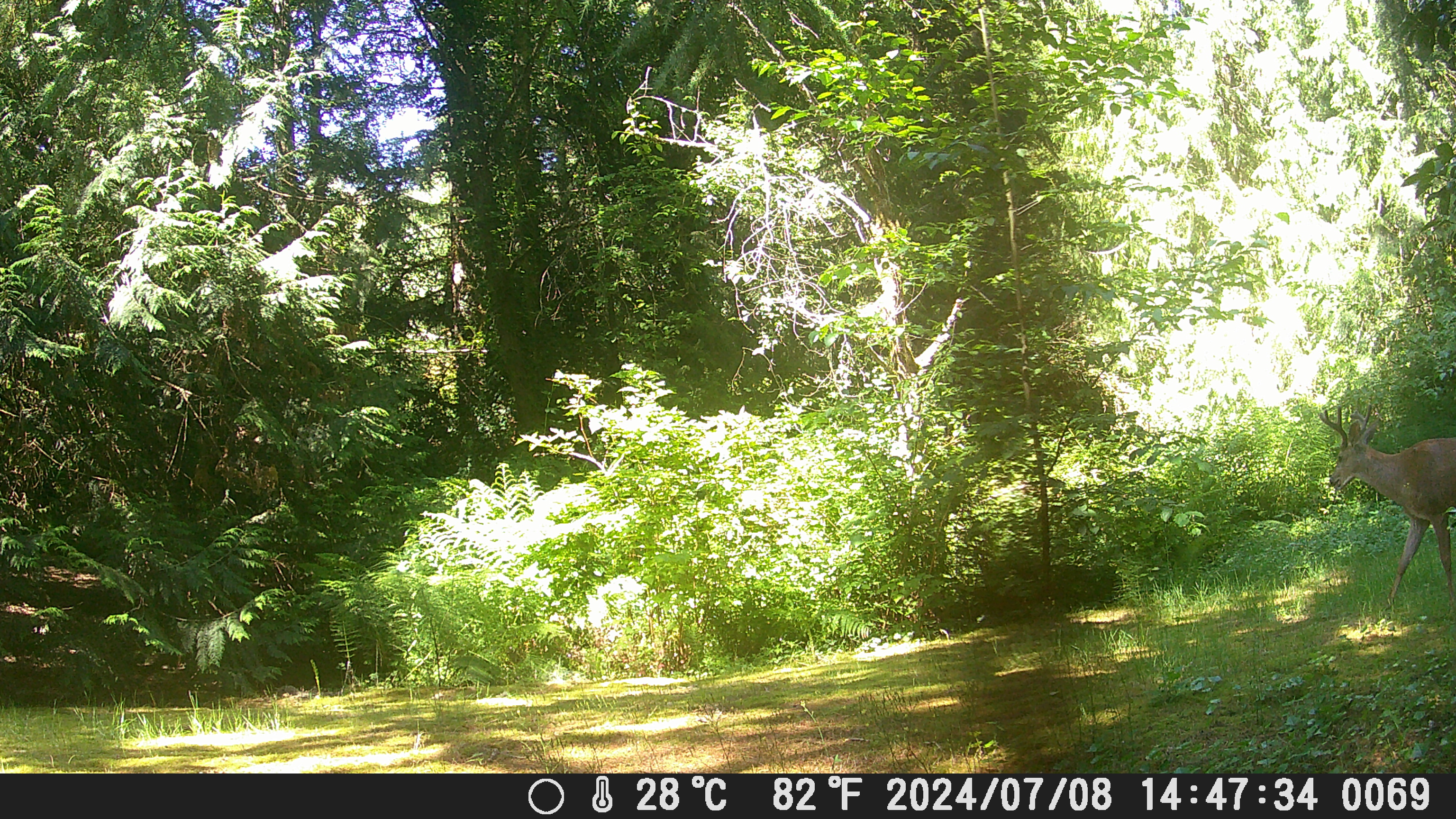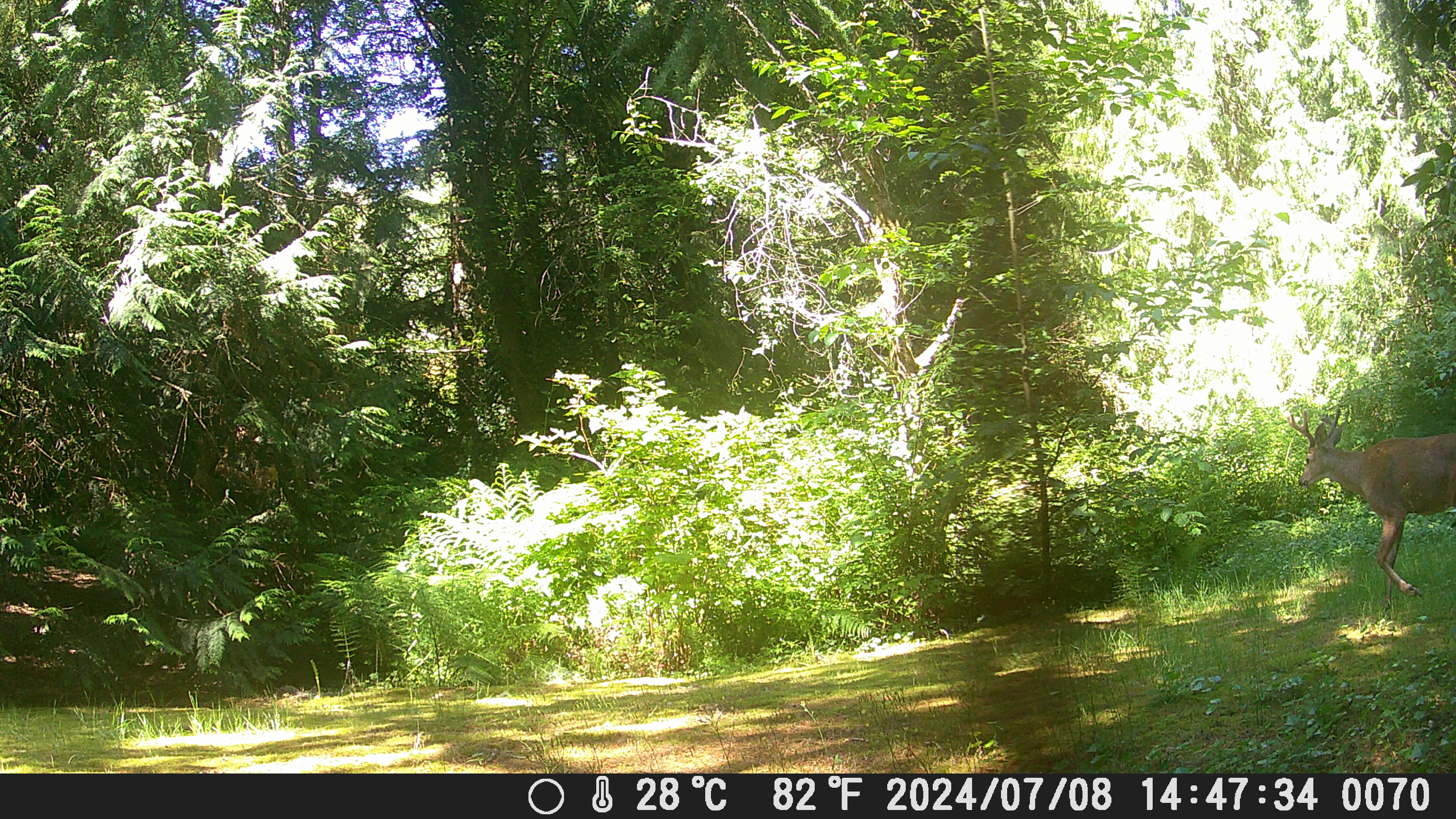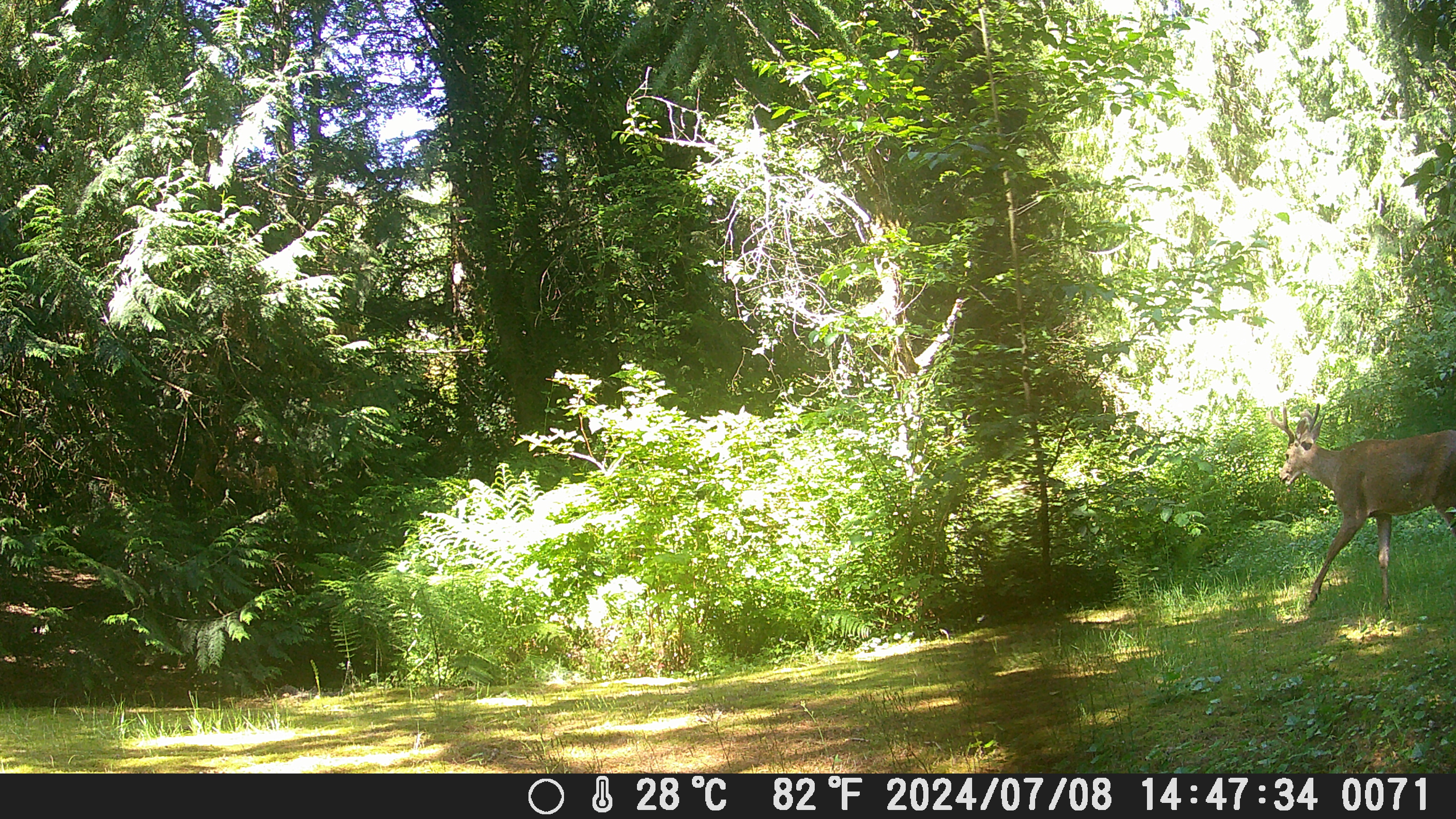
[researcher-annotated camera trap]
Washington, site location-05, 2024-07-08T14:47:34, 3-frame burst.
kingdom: Animalia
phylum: Chordata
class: Mammalia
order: Artiodactyla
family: Cervidae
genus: Odocoileus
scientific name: Odocoileus hemionus columbianus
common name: columbian blacktail deer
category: deer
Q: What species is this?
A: Deer (columbian blacktail deer) (Odocoileus hemionus columbianus).